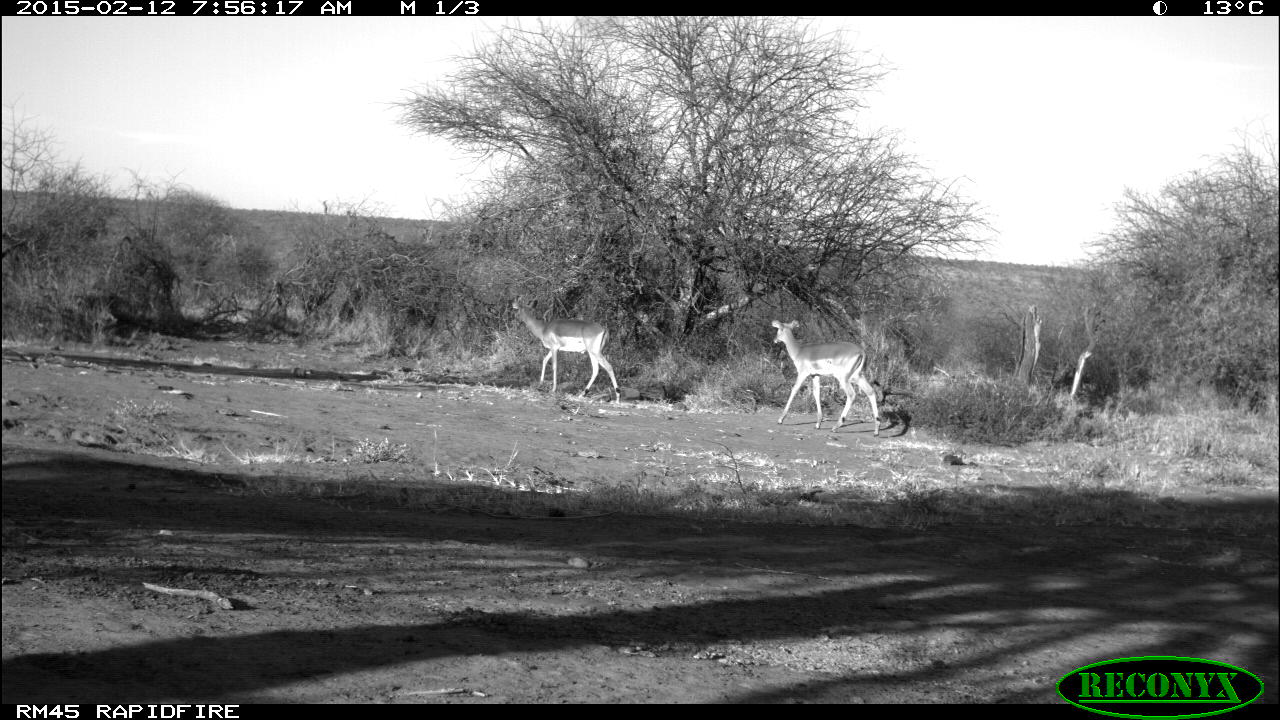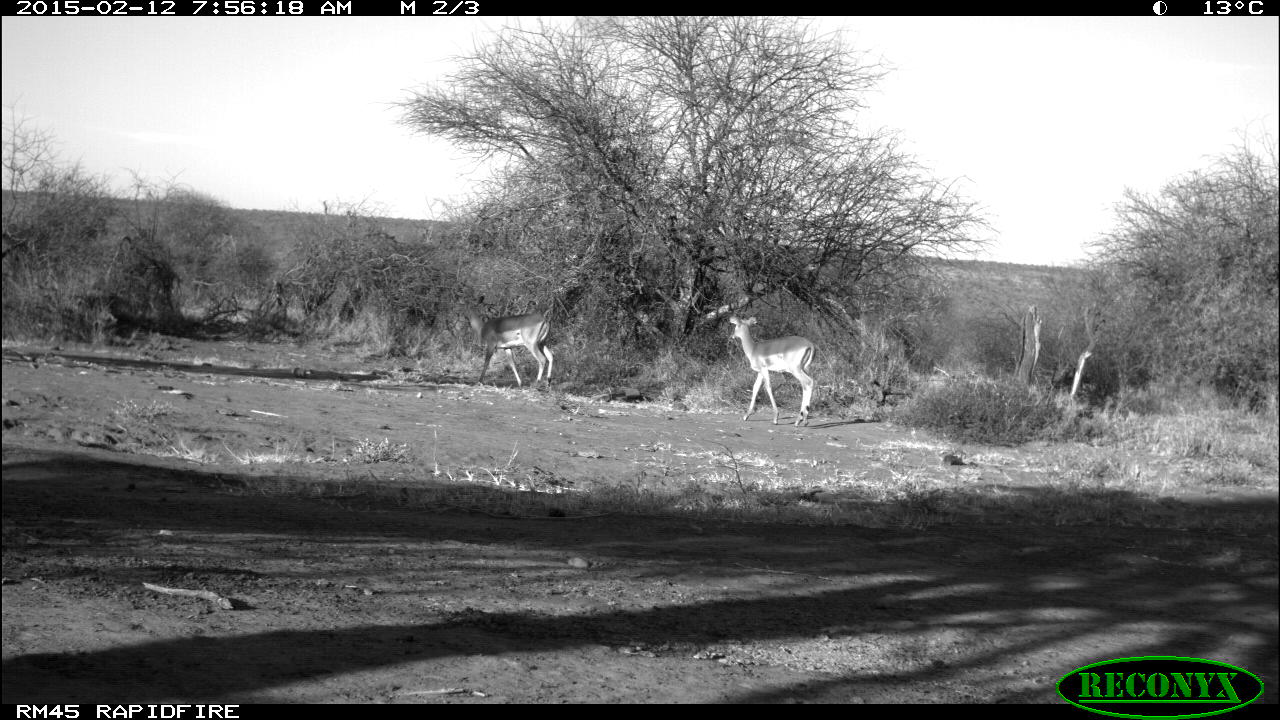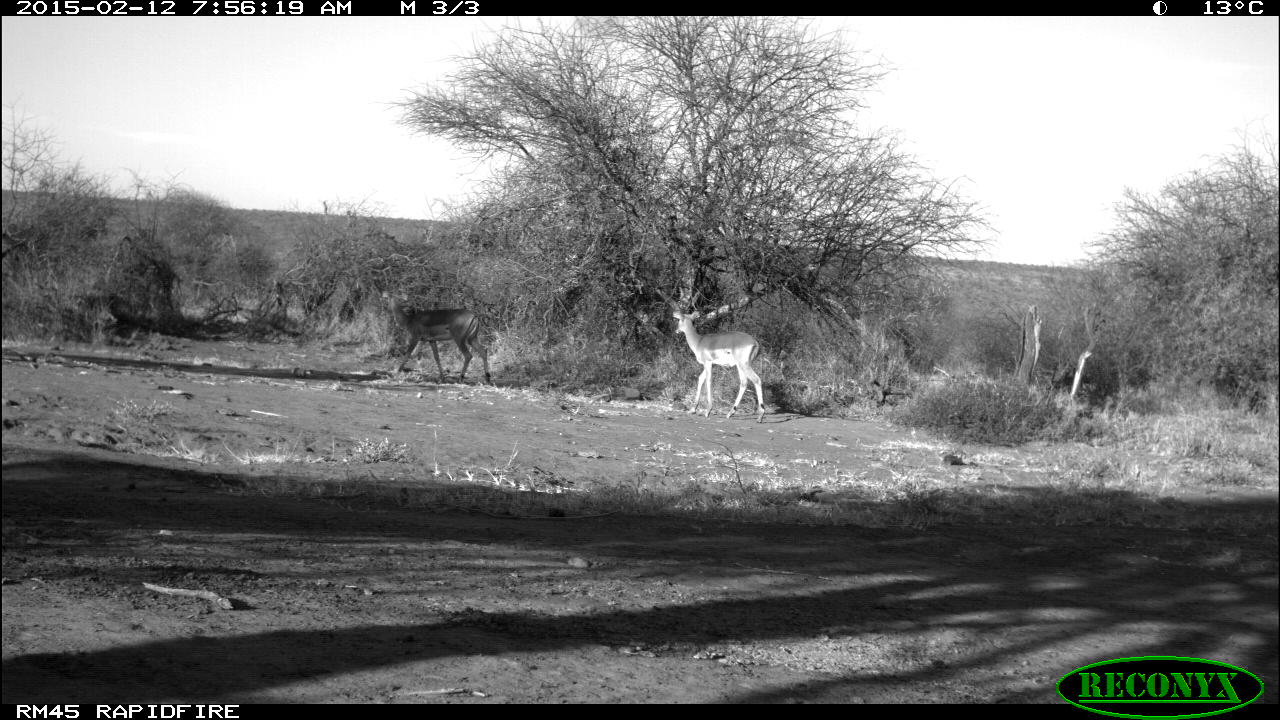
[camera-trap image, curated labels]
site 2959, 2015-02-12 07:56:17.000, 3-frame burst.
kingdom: Animalia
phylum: Chordata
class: Mammalia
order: Artiodactyla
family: Bovidae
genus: Aepyceros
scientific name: Aepyceros melampus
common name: impala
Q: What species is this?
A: Aepyceros melampus (impala).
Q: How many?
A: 4.